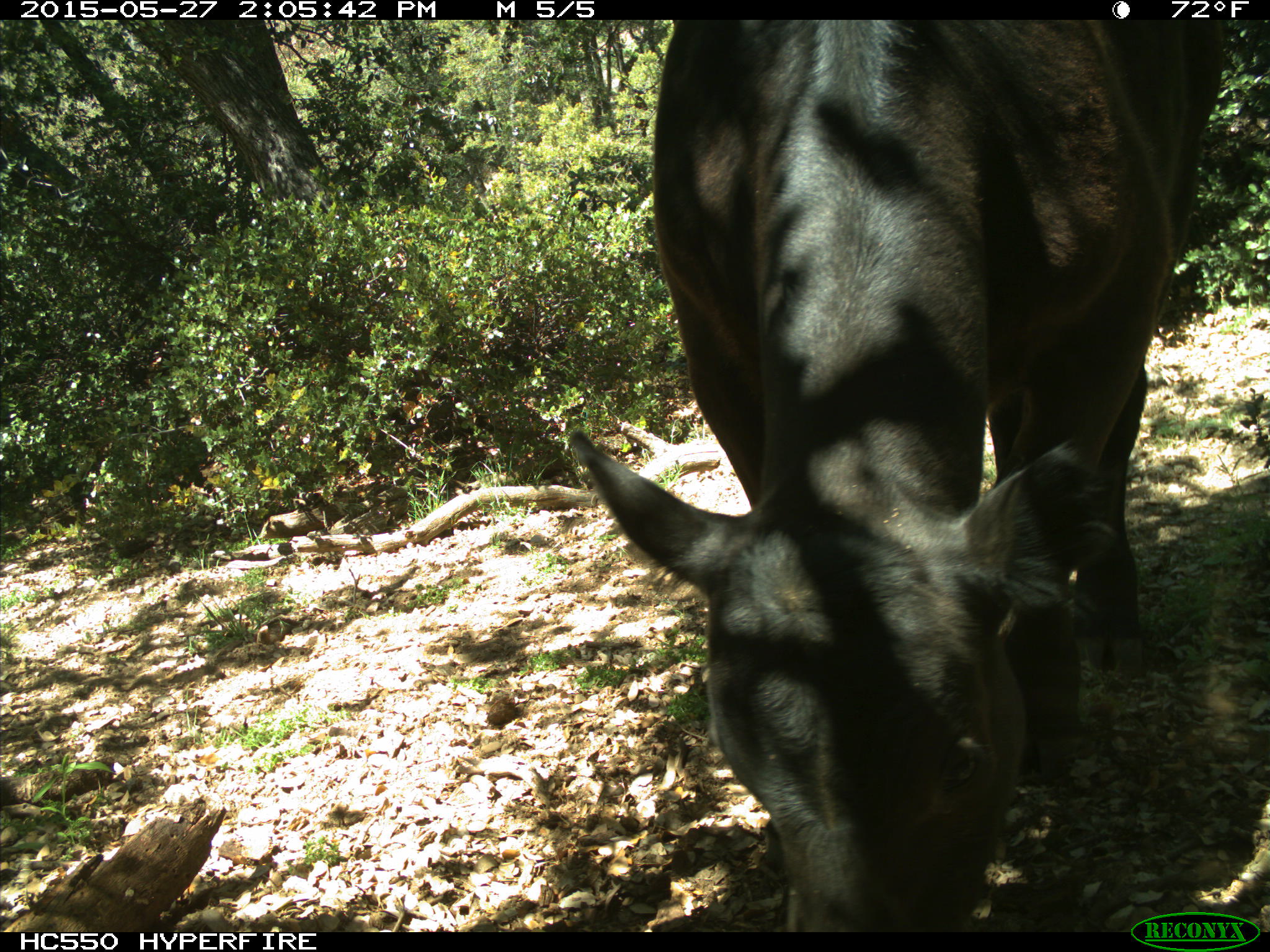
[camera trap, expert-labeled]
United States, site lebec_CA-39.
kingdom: Animalia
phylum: Chordata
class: Mammalia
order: Artiodactyla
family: Bovidae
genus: Bos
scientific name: Bos taurus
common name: domestic cow